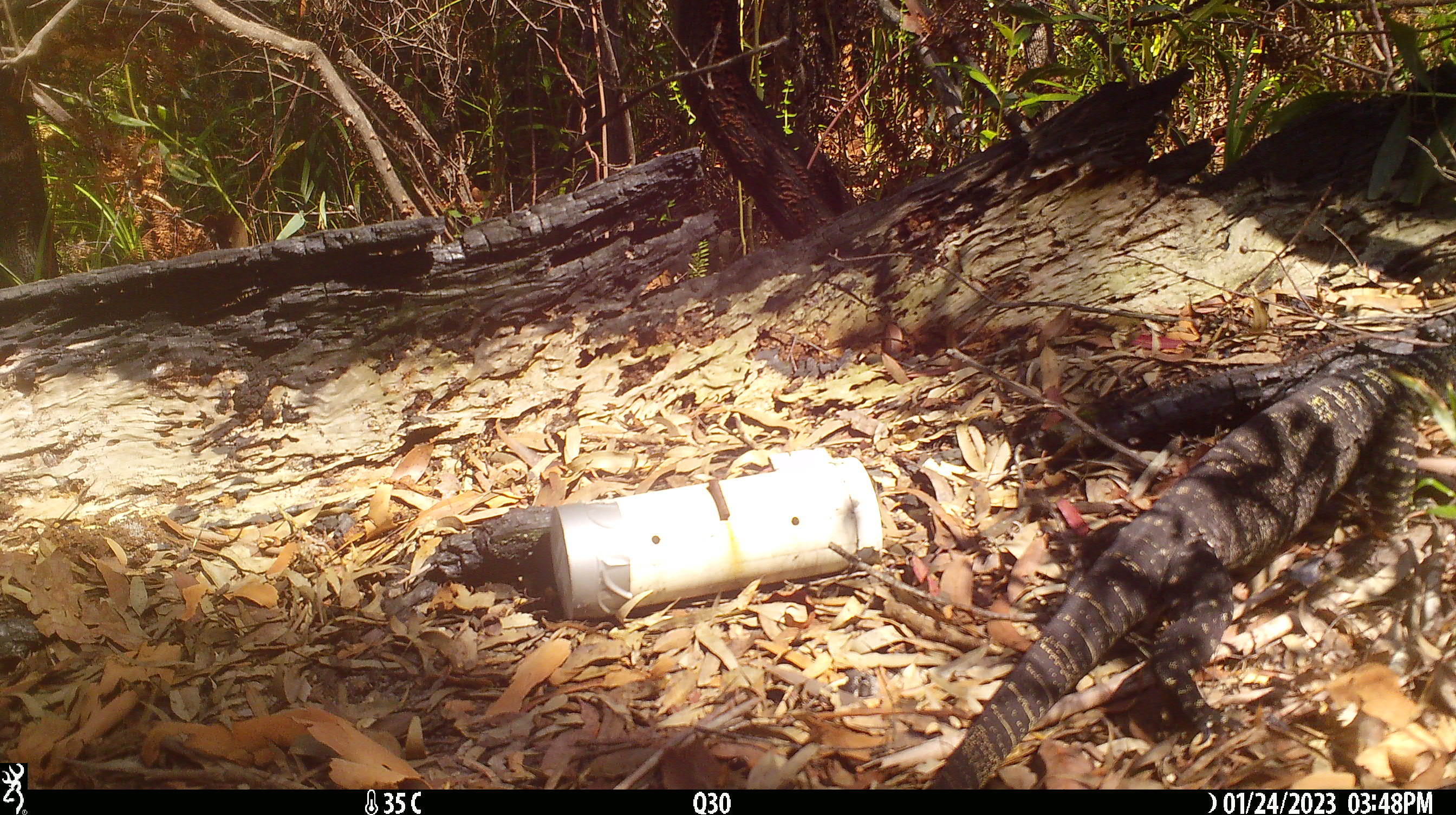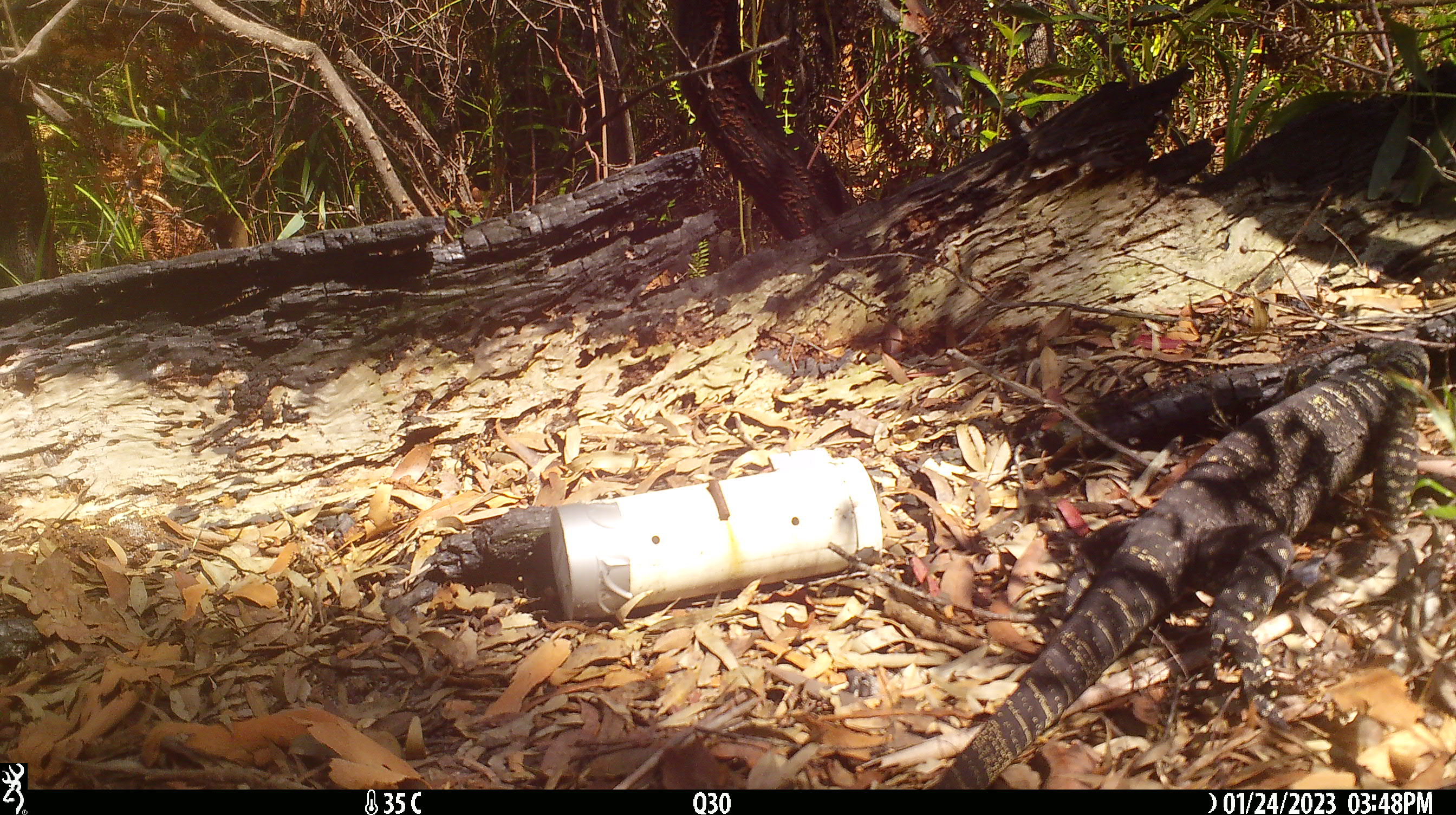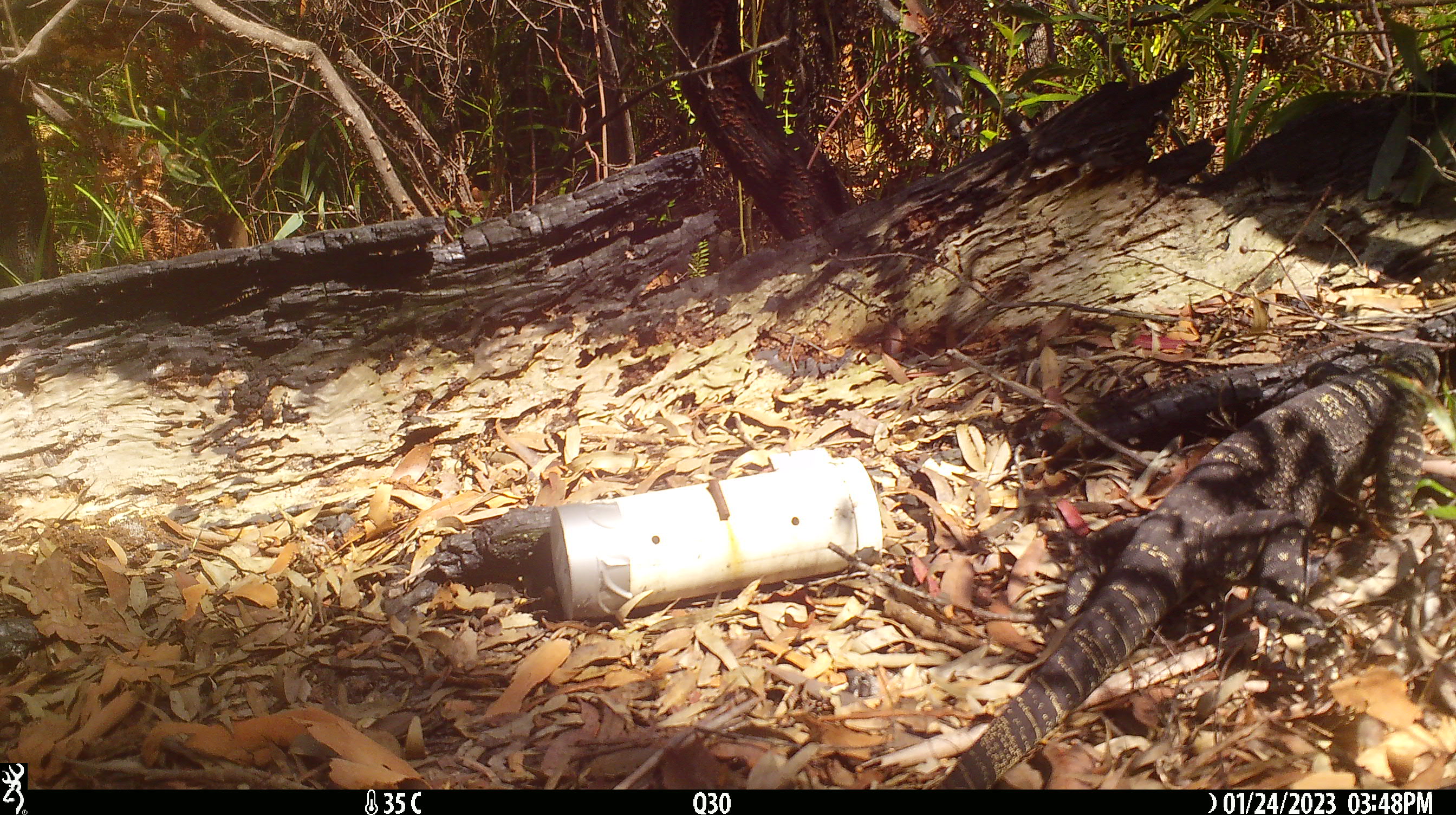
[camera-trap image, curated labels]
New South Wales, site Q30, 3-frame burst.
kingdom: Animalia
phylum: Chordata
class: Reptilia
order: Squamata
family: Varanidae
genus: Varanus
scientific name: Varanus varius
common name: lace monitor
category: goanna